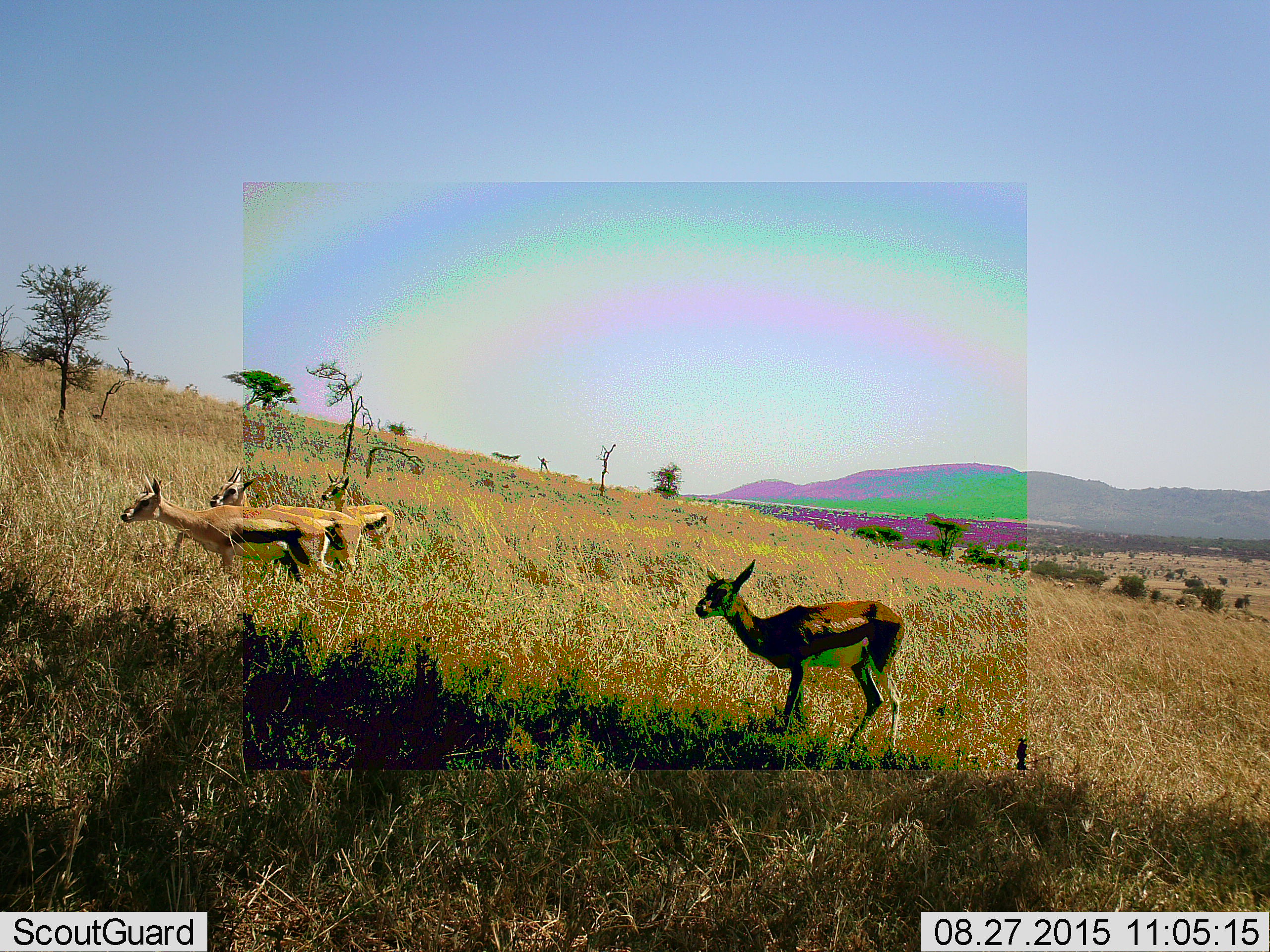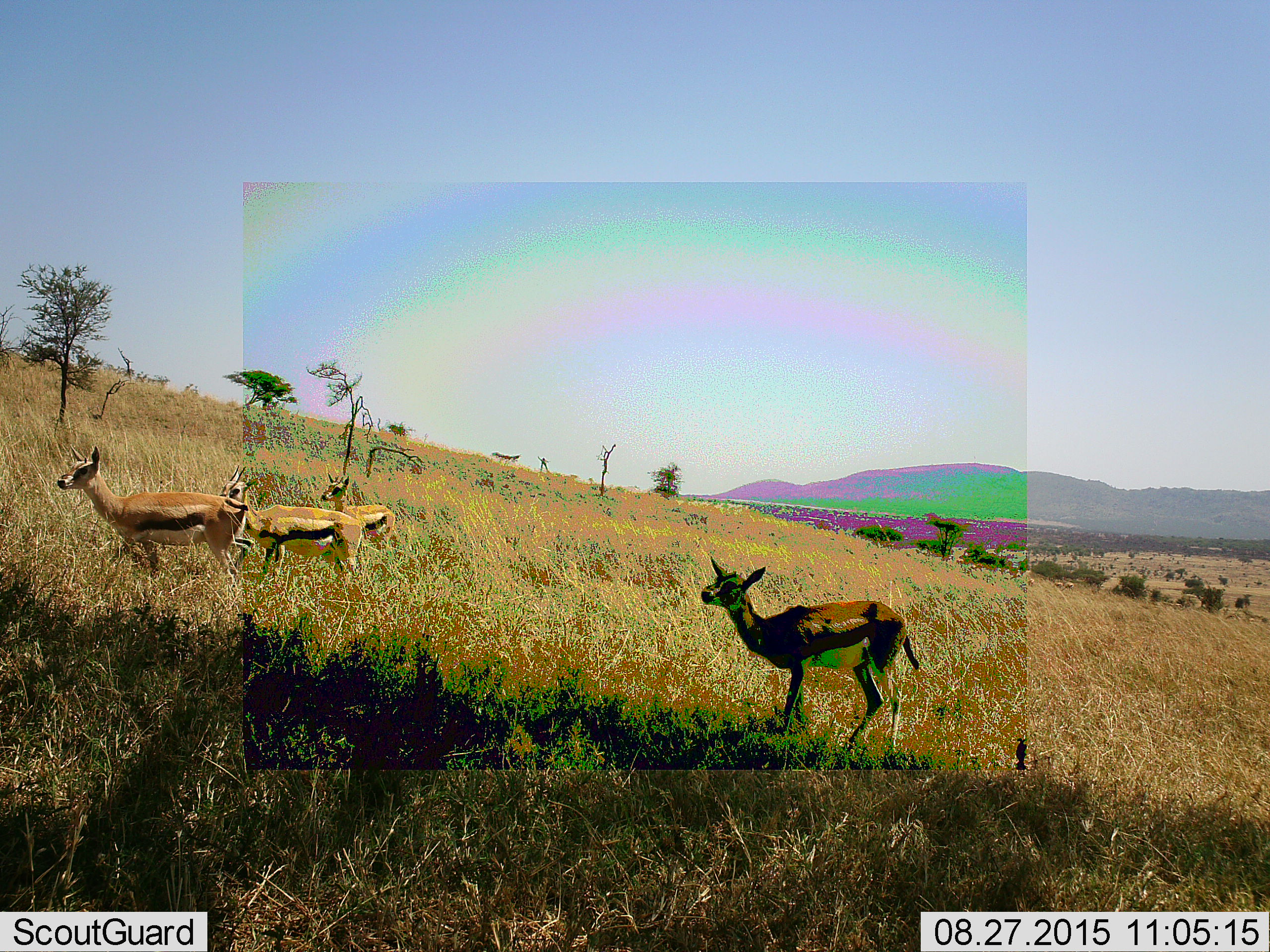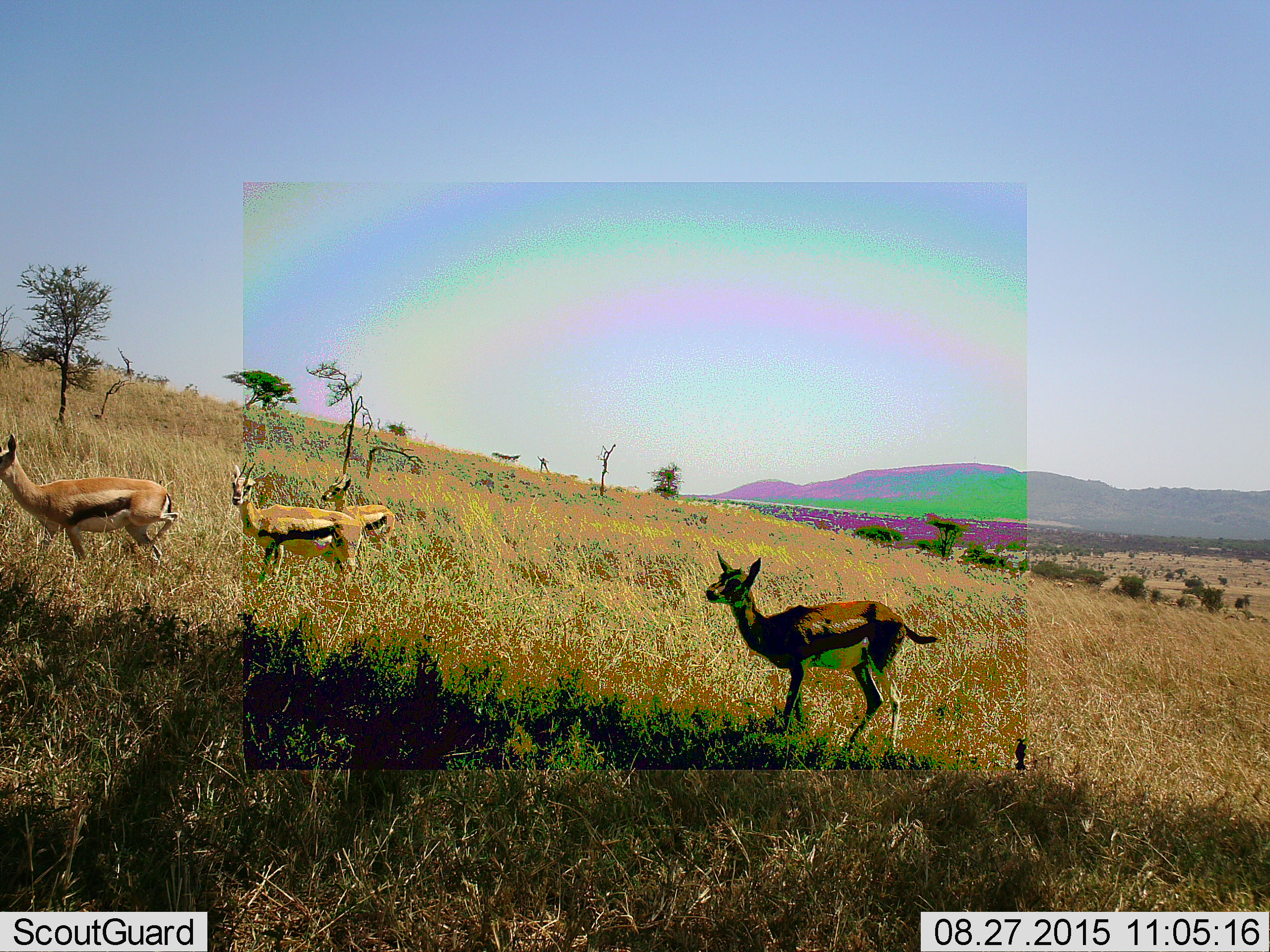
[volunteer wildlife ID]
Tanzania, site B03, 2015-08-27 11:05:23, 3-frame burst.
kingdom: Animalia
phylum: Chordata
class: Mammalia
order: Artiodactyla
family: Bovidae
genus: Eudorcas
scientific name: Eudorcas thomsonii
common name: thomson's gazelle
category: gazellethomsons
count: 4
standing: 89%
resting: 0%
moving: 67%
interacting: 6%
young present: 17%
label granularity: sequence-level